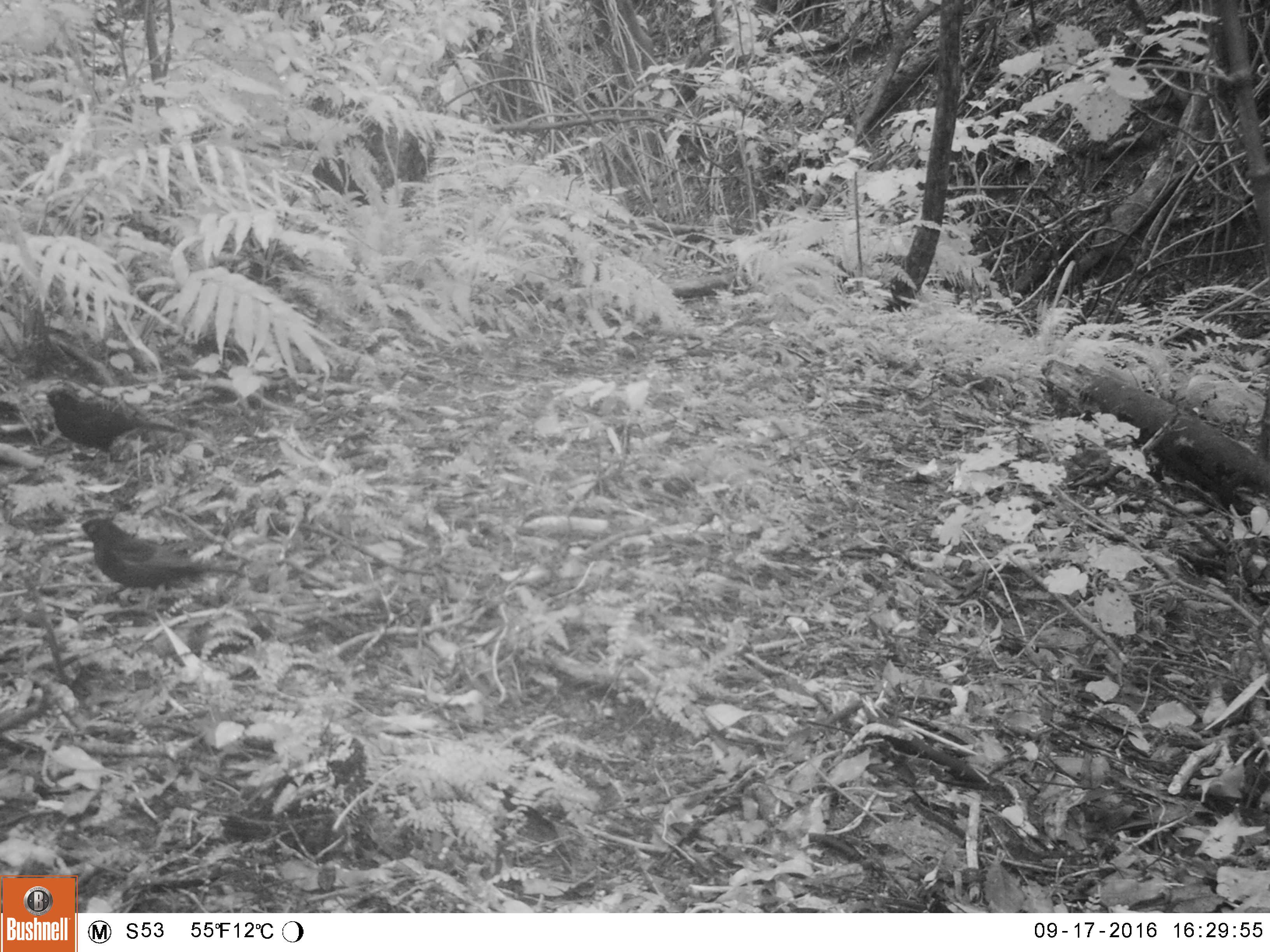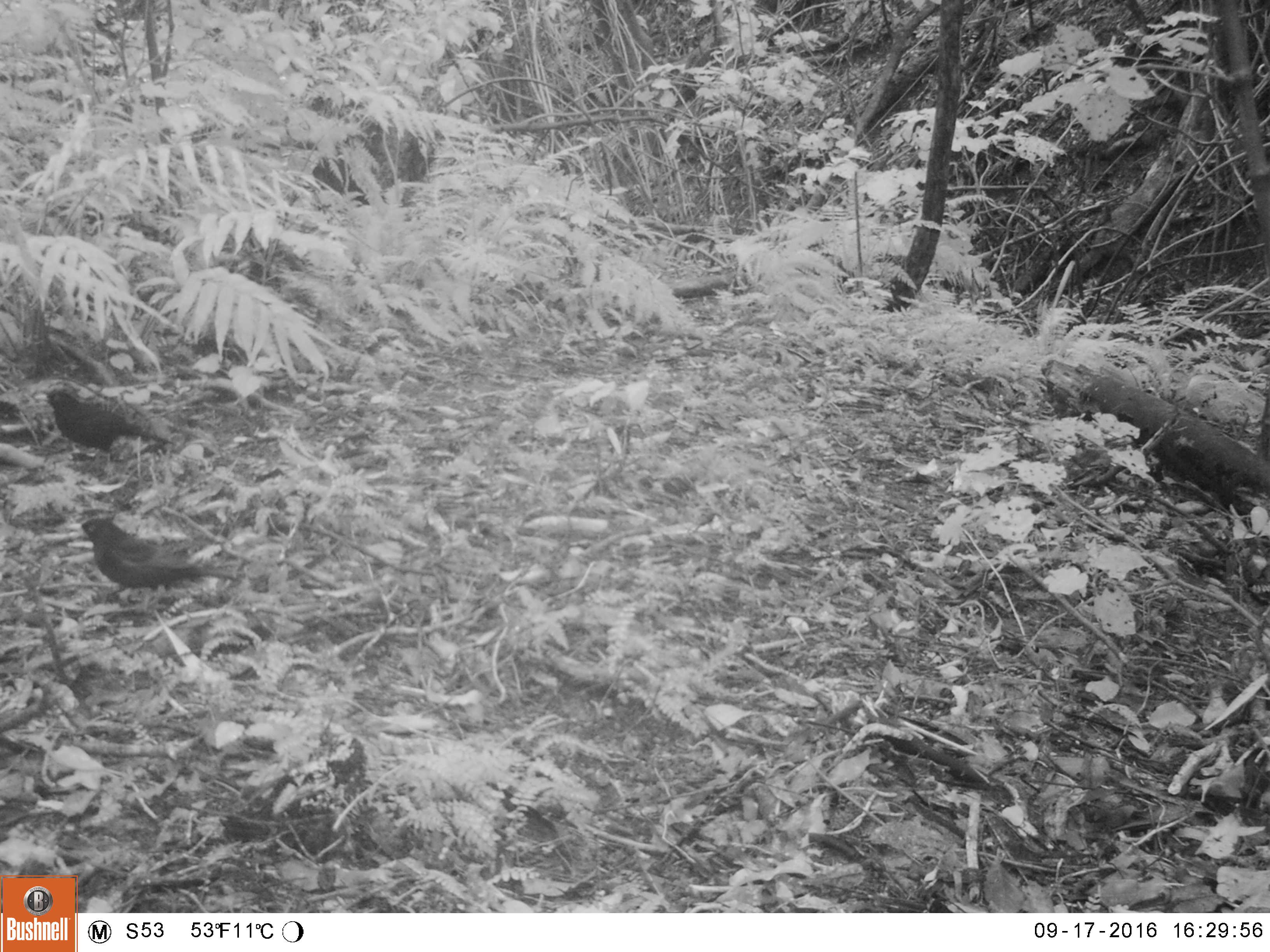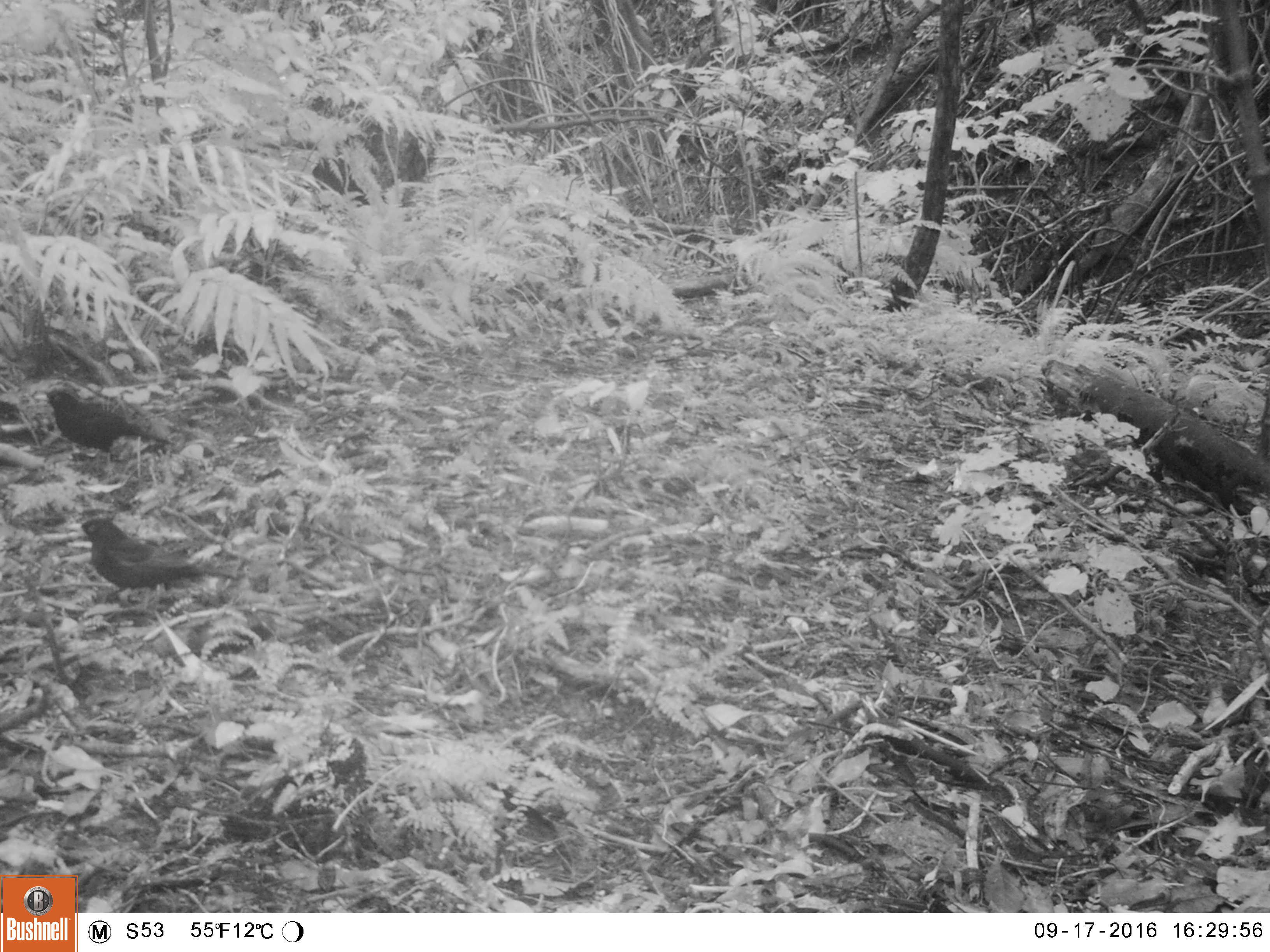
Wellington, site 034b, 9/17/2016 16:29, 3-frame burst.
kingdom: Animalia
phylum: Chordata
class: Aves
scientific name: Aves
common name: bird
Bird (Aves).